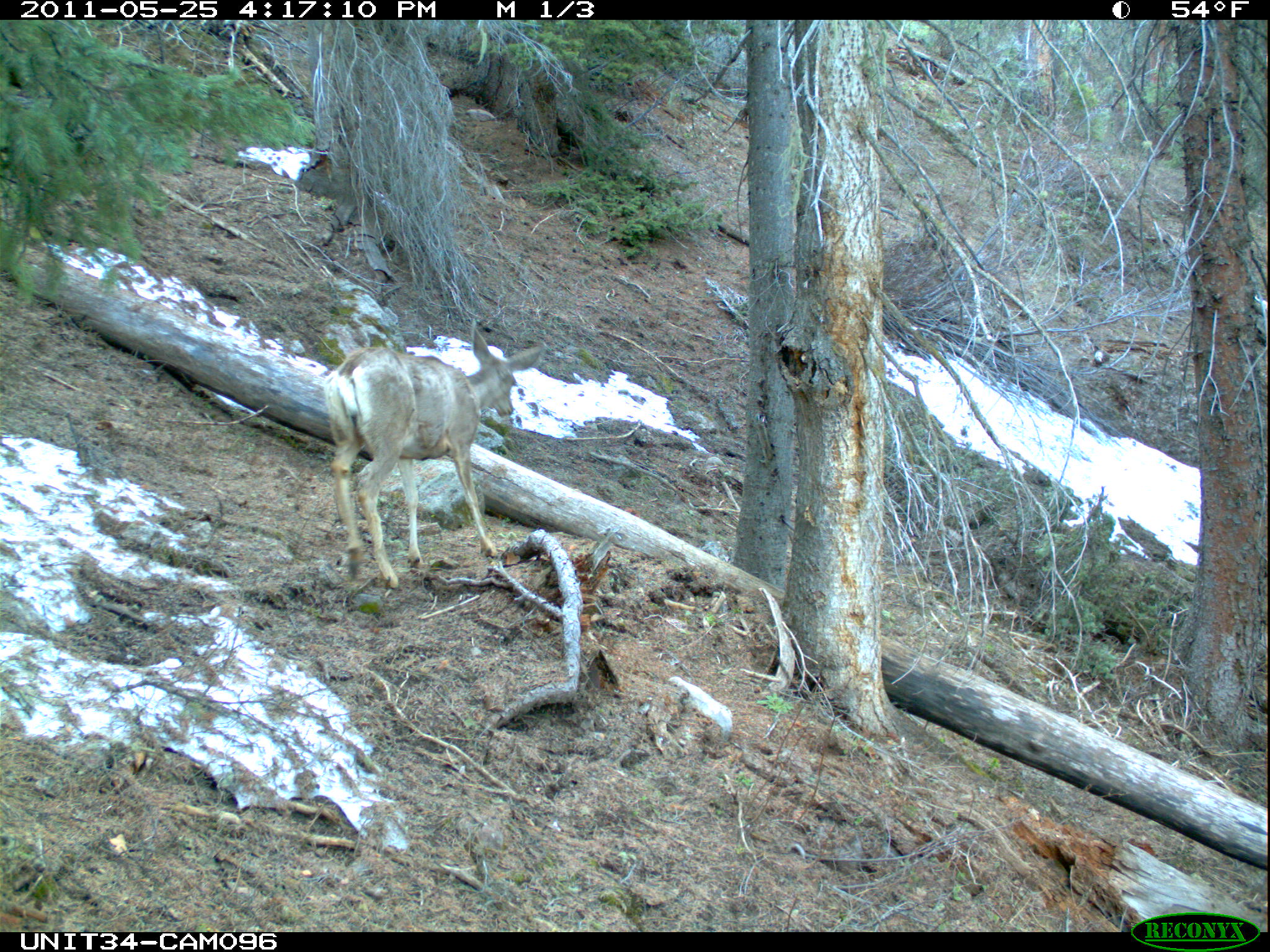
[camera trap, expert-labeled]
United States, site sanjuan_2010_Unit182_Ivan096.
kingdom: Animalia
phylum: Chordata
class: Mammalia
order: Artiodactyla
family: Cervidae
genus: Odocoileus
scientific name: Odocoileus hemionus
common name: mule deer